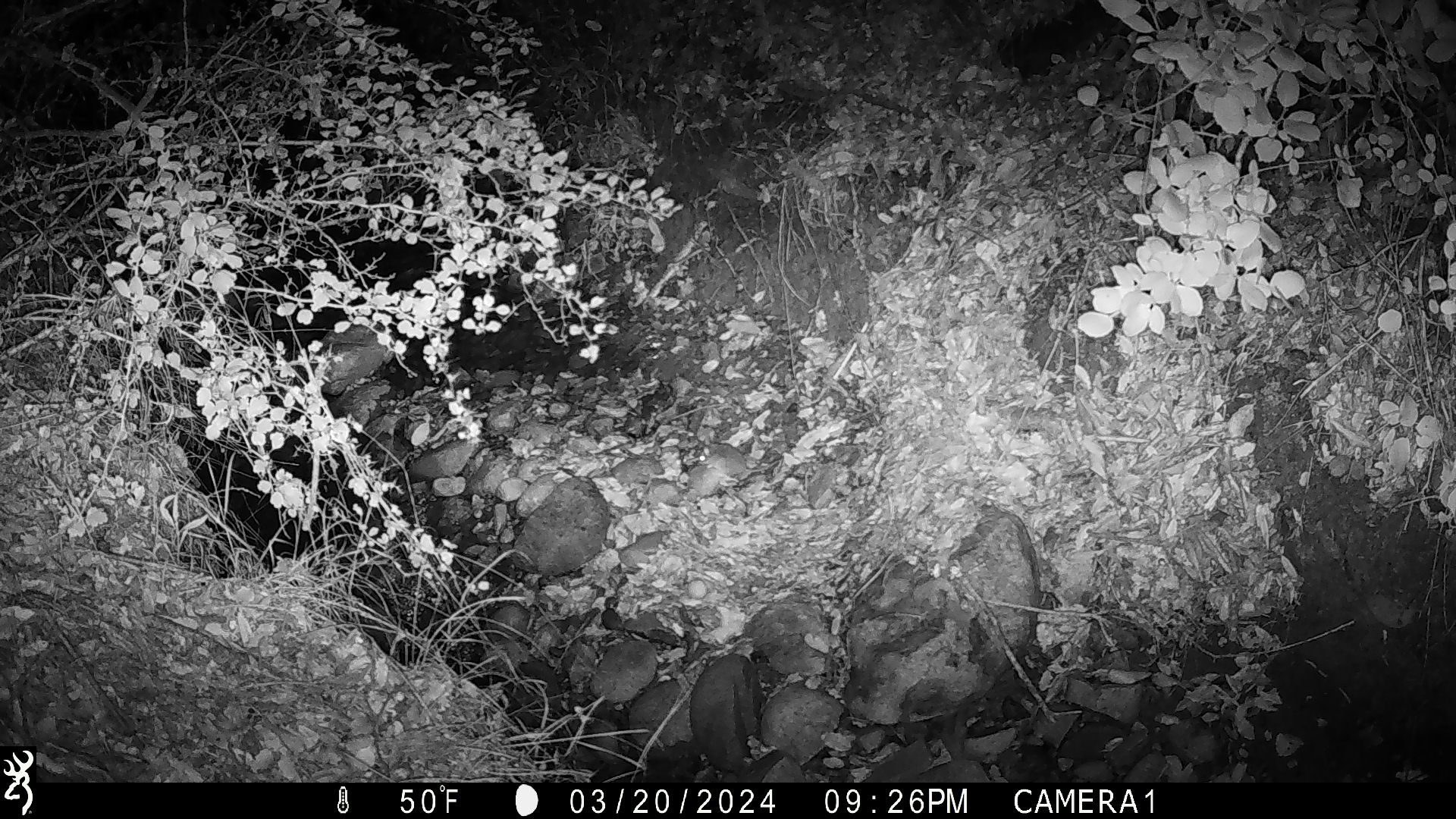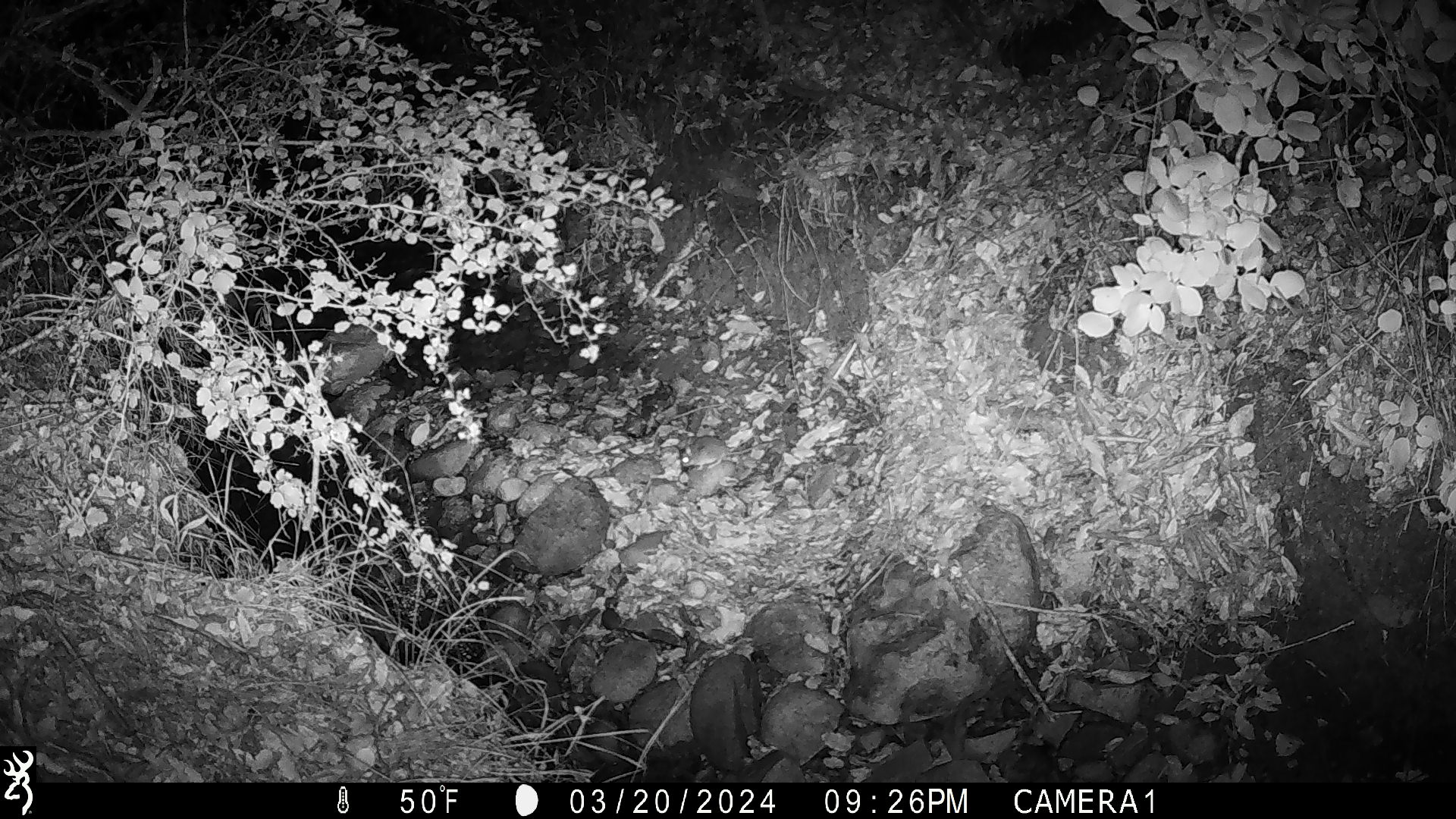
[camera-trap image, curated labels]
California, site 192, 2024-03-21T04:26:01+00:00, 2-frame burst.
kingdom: Animalia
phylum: Chordata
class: Mammalia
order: Rodentia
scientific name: Rodentia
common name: mouse or rat